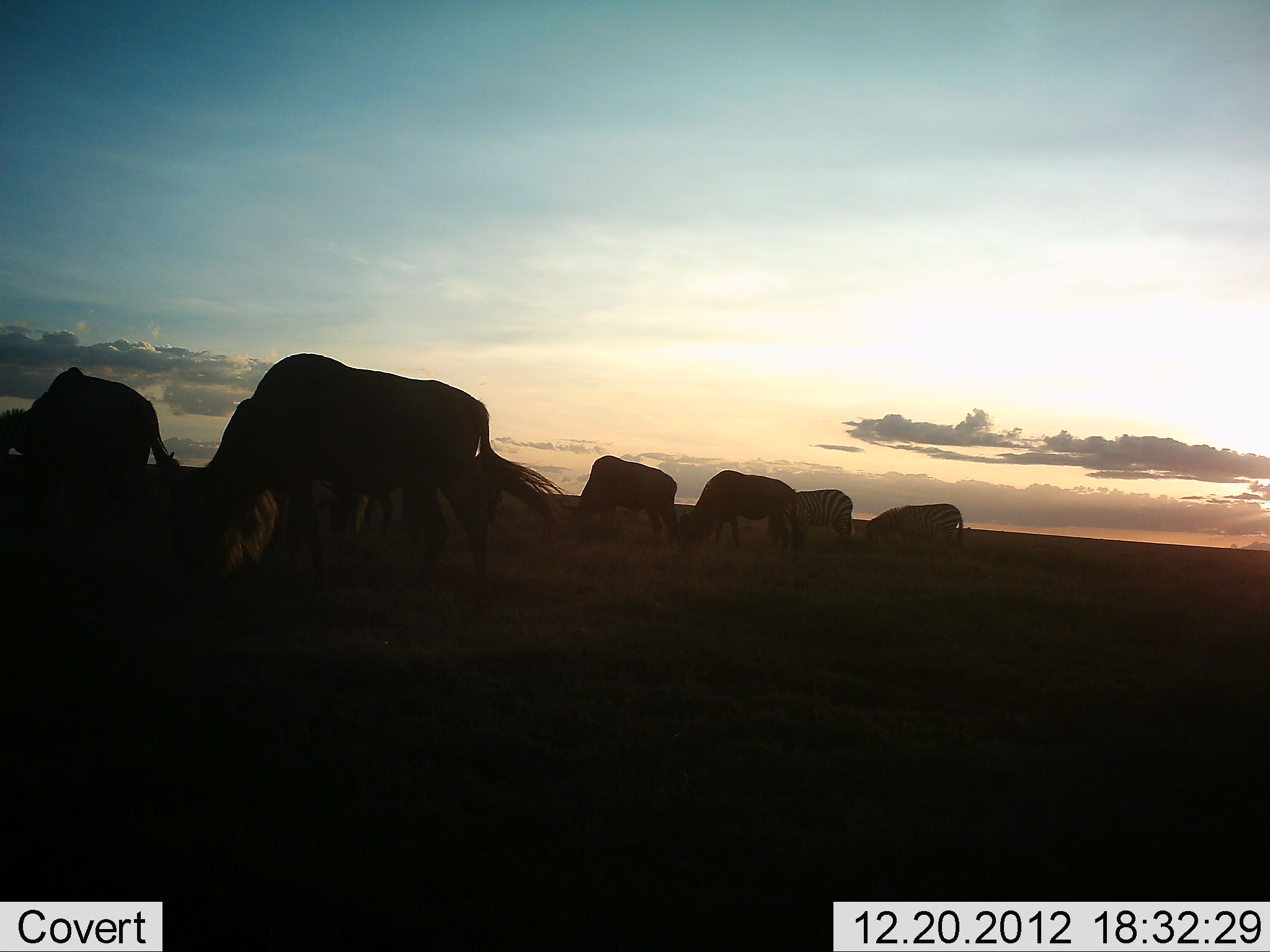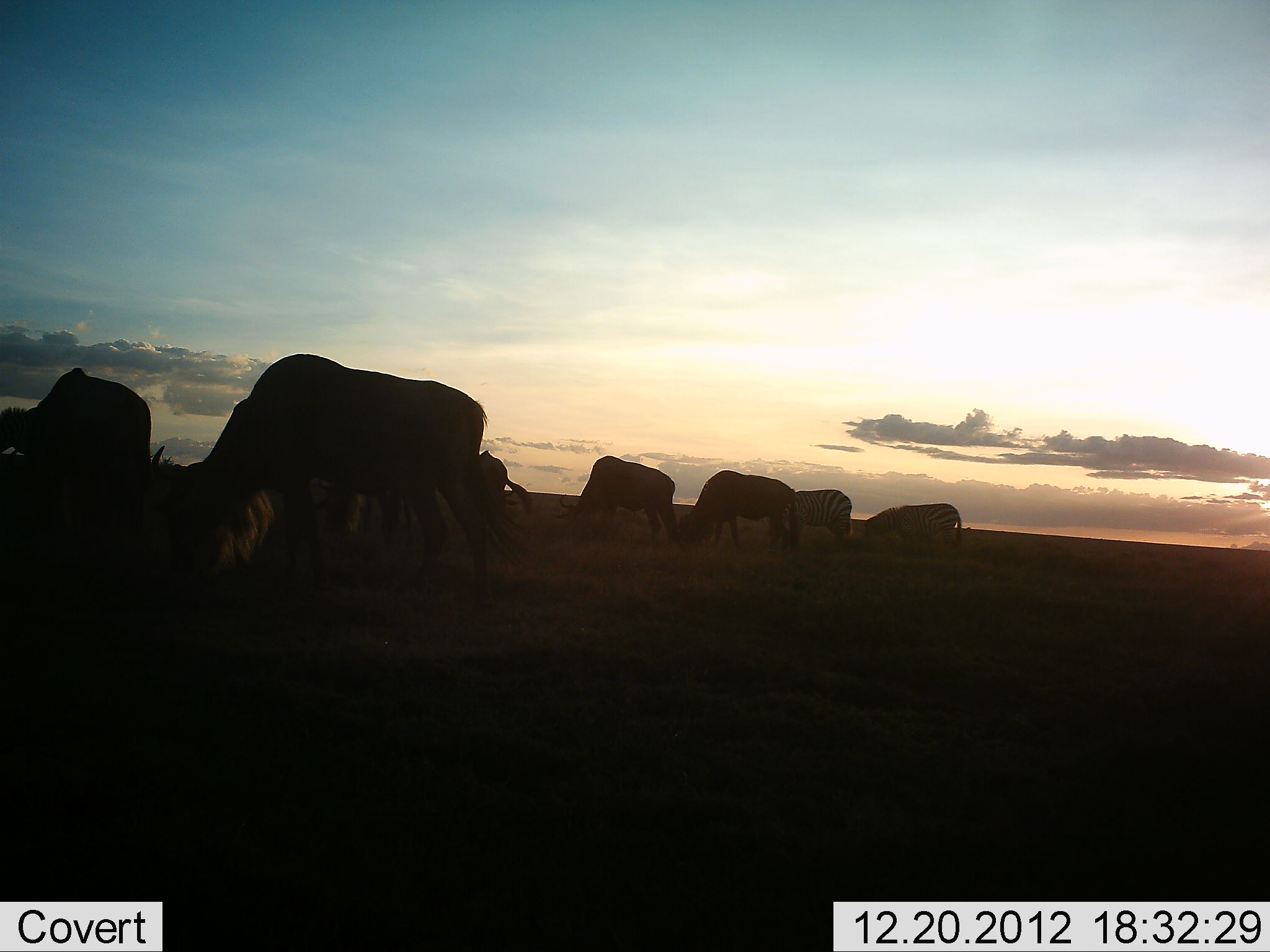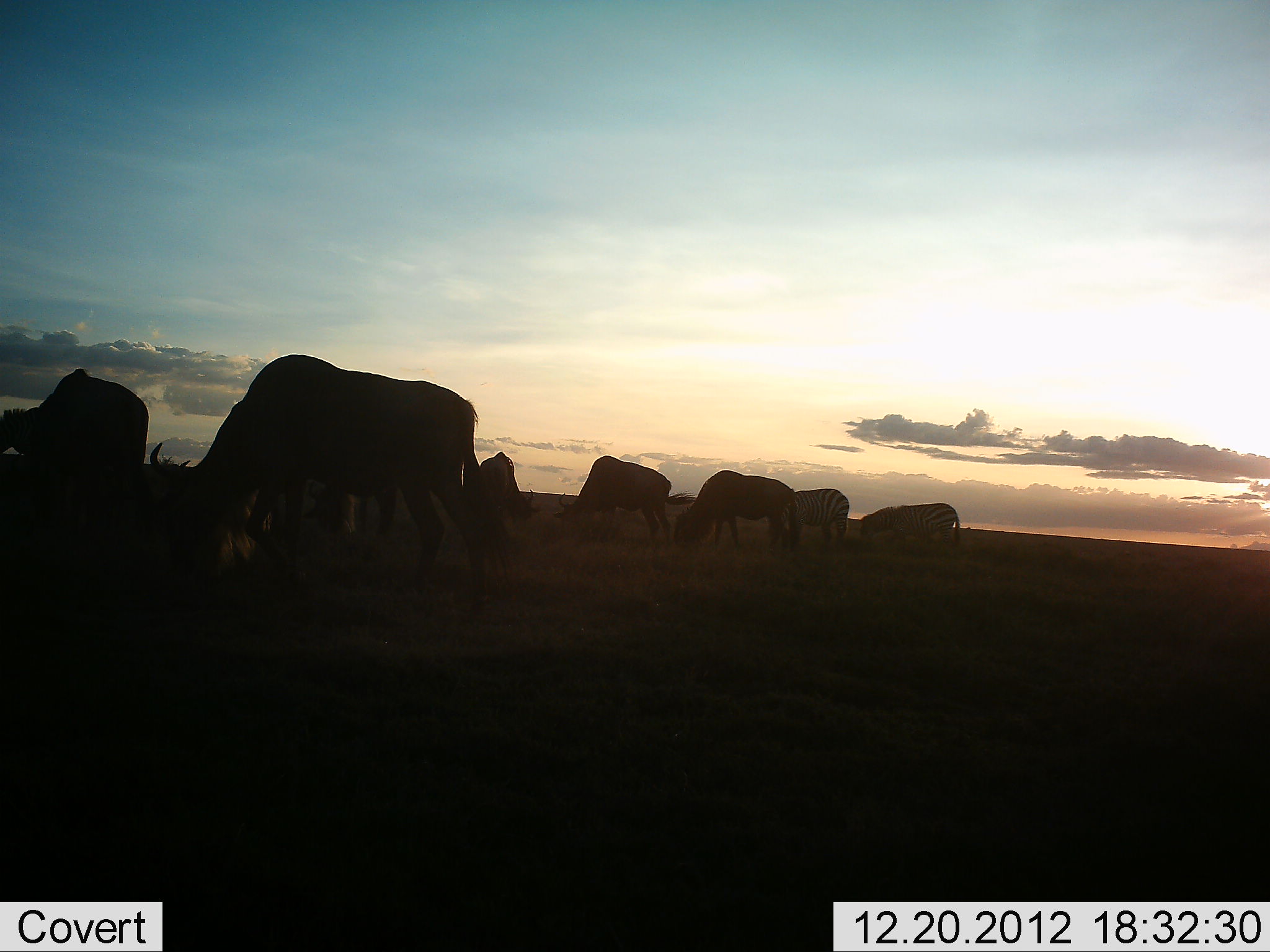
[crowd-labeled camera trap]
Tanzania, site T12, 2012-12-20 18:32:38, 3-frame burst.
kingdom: Animalia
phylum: Chordata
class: Mammalia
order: Artiodactyla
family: Bovidae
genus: Connochaetes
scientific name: Connochaetes taurinus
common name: blue wildebeest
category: wildebeest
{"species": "wildebeest (blue wildebeest) (Connochaetes taurinus)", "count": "5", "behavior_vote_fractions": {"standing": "7%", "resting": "0%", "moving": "0%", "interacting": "0%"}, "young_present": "0%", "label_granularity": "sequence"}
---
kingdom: Animalia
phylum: Chordata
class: Mammalia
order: Perissodactyla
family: Equidae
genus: Equus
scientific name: Equus quagga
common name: plains zebra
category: zebra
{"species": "zebra (plains zebra) (Equus quagga)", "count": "2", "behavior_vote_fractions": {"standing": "10%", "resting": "0%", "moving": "0%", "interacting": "0%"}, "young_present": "0%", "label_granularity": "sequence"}